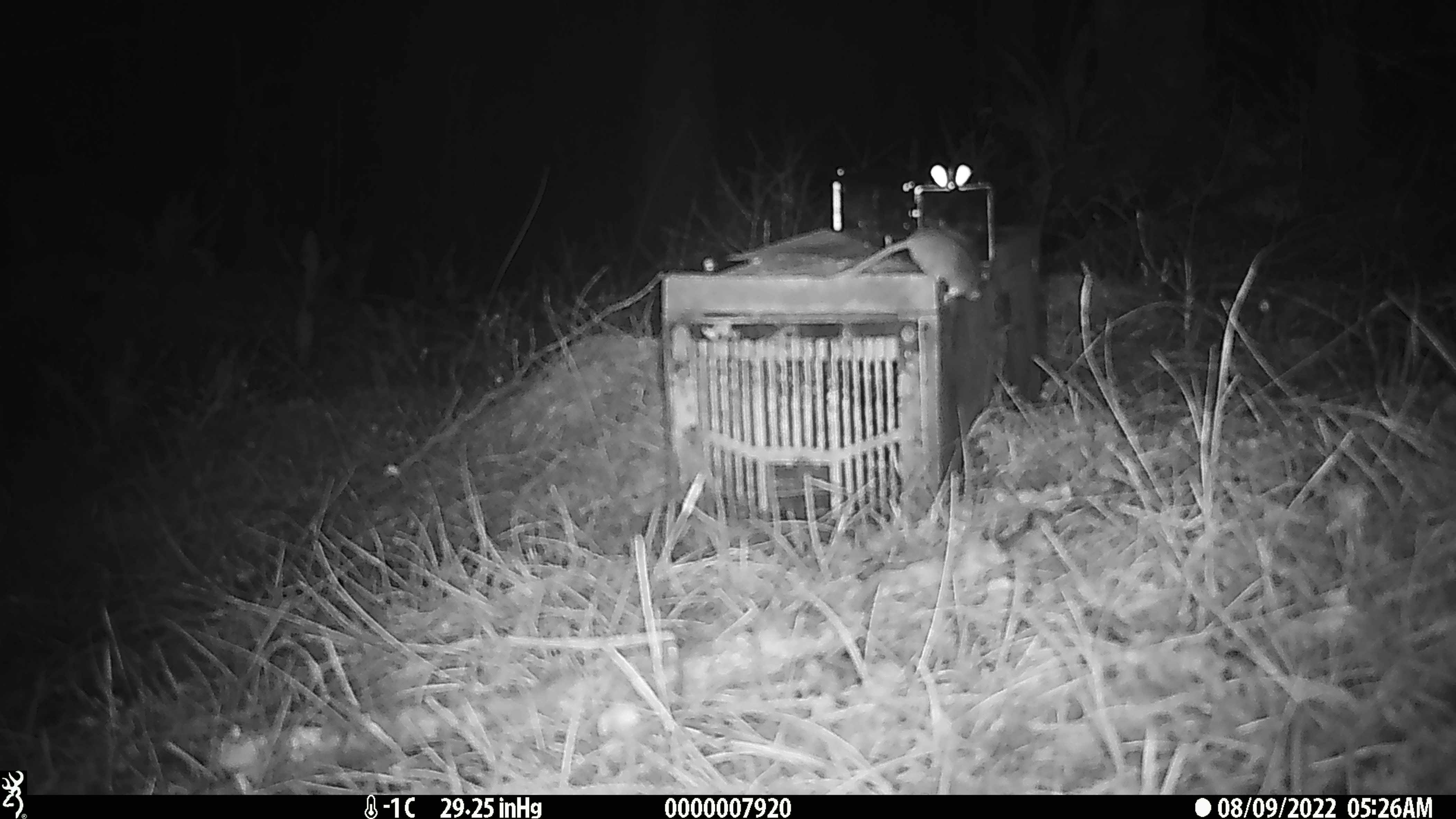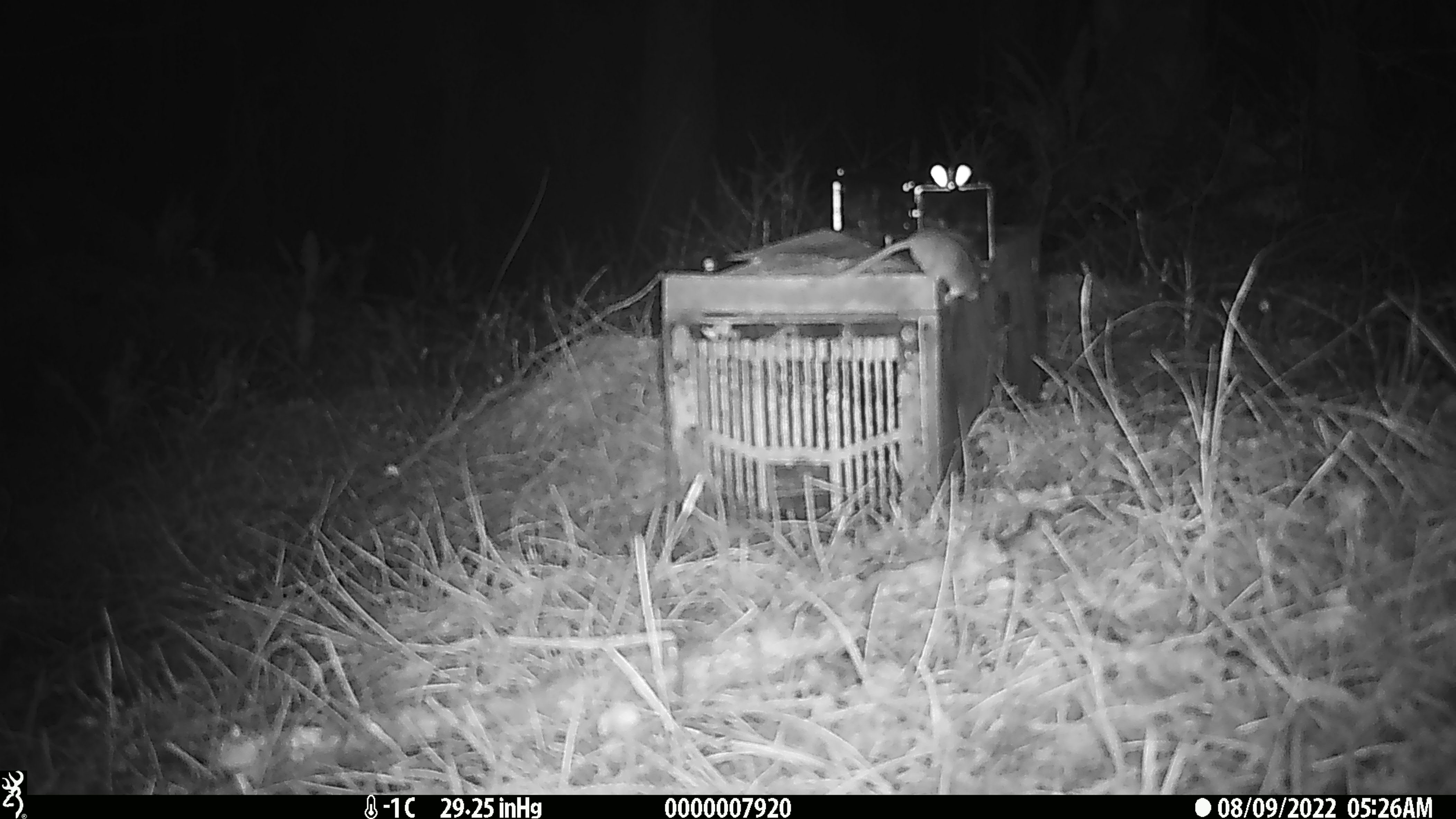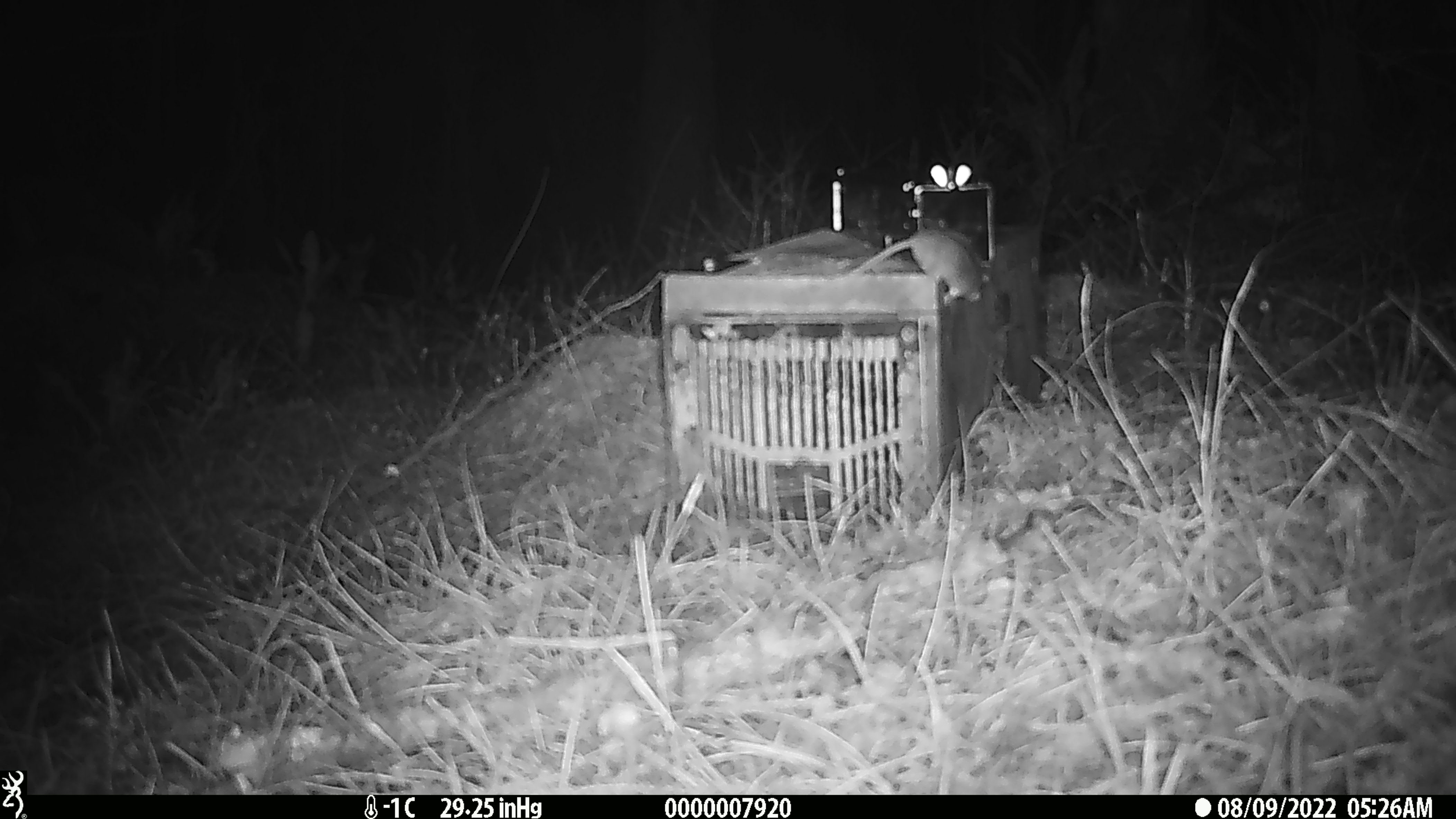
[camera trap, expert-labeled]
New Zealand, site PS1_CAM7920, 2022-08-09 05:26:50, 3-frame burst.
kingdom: Animalia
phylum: Chordata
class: Mammalia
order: Rodentia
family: Muridae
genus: Mus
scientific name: Mus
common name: mouse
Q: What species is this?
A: Mouse (Mus).